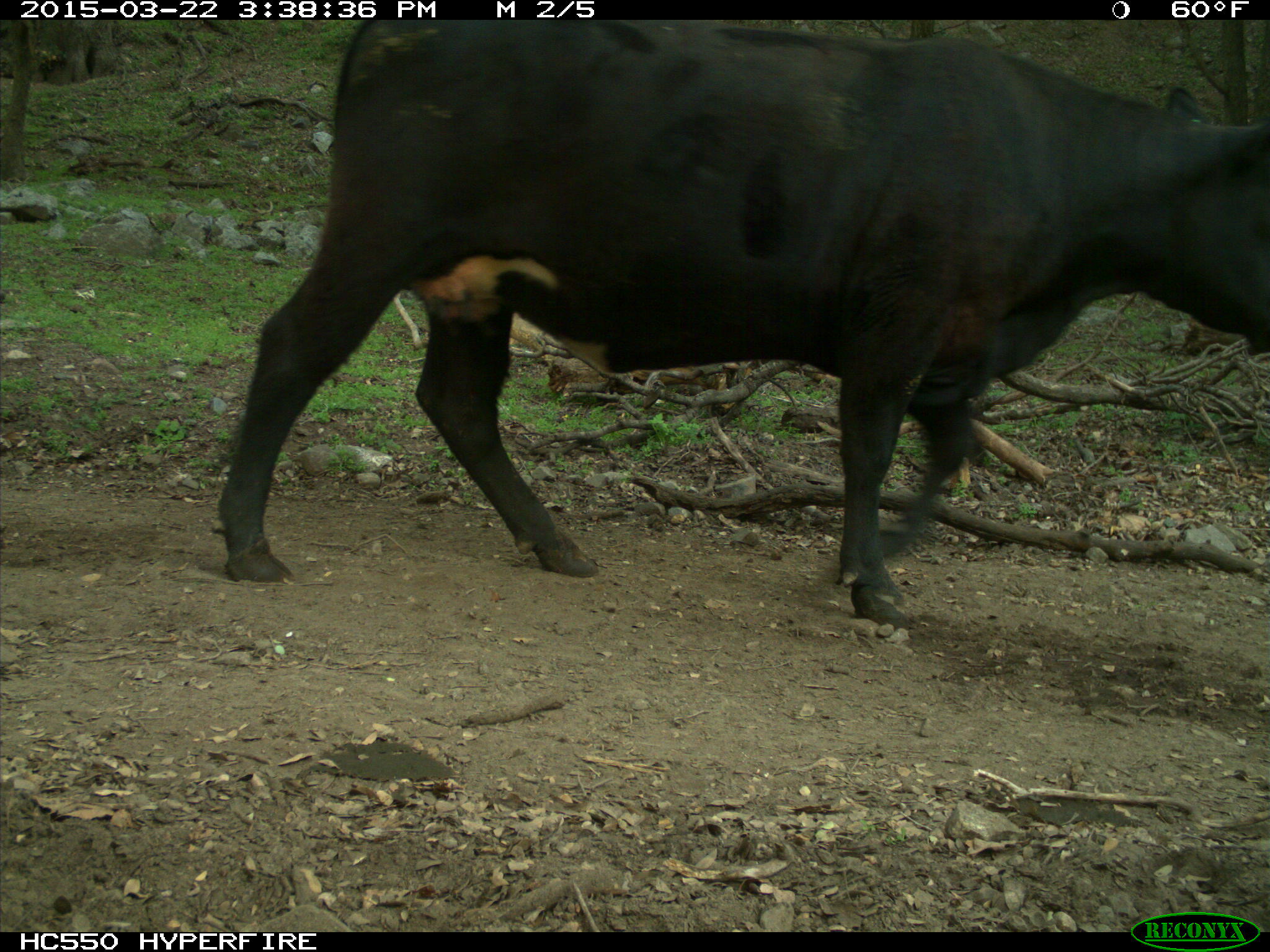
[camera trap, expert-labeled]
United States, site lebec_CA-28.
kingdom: Animalia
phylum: Chordata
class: Mammalia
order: Artiodactyla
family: Bovidae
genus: Bos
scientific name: Bos taurus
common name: domestic cow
Bos taurus (domestic cow).